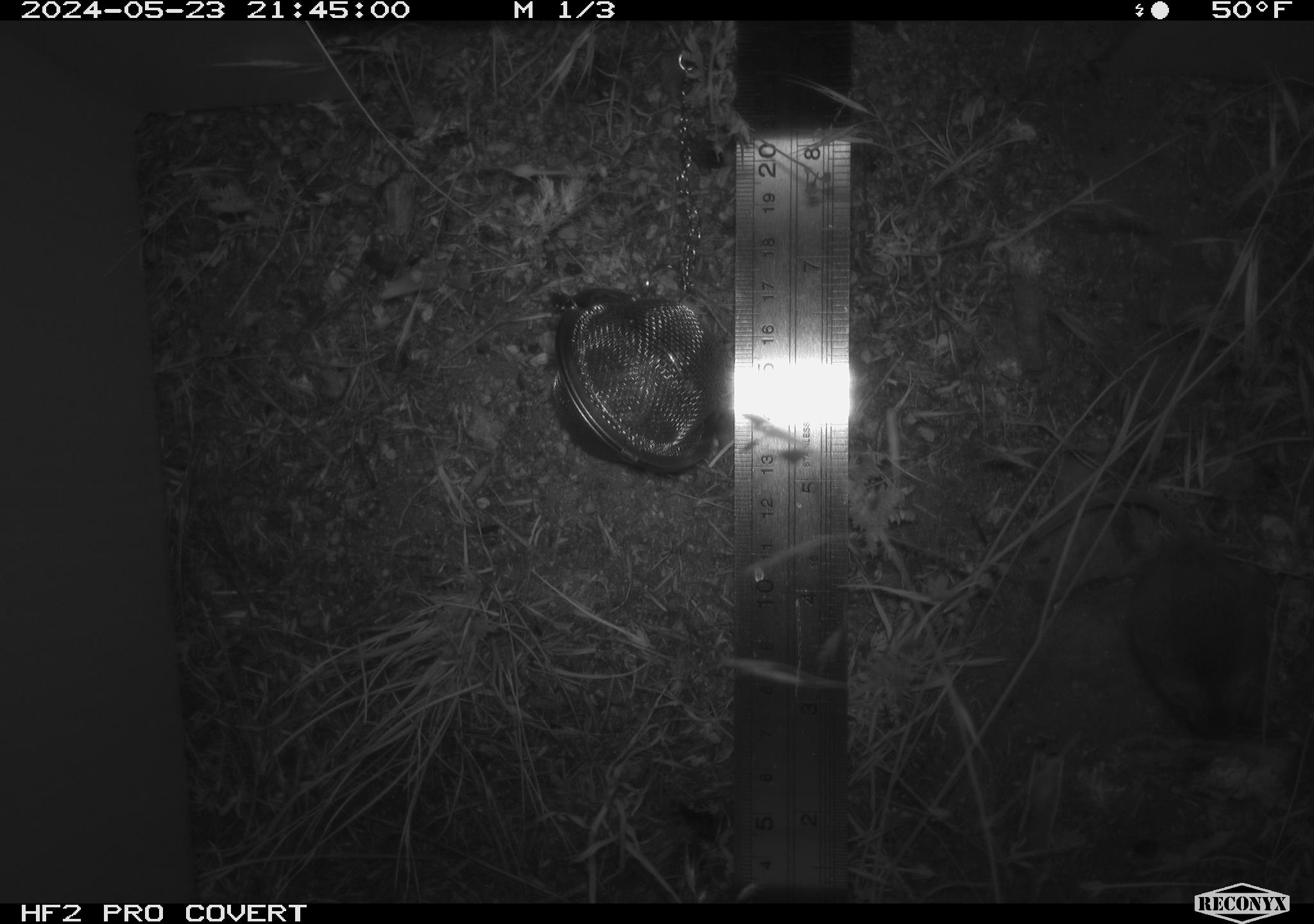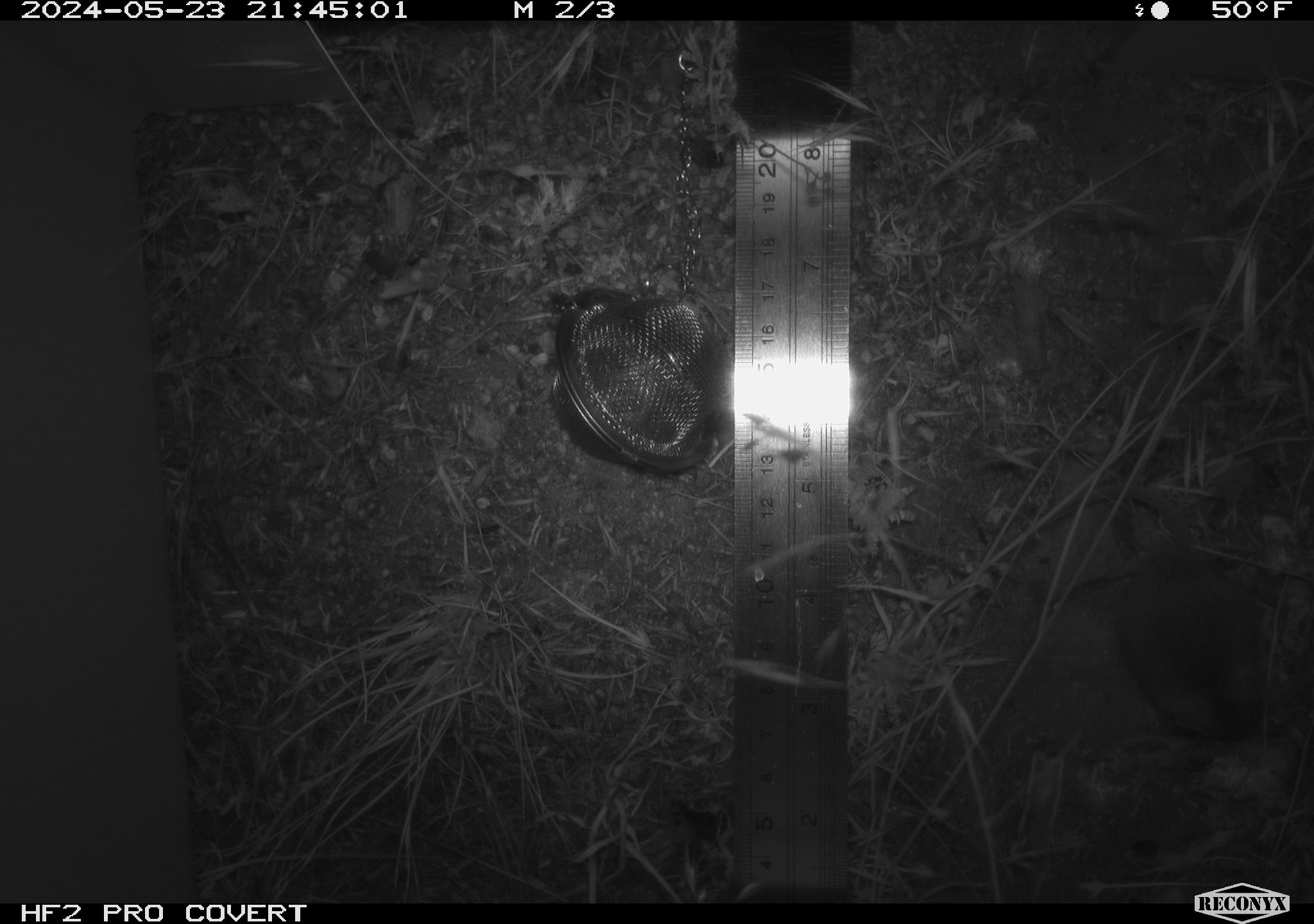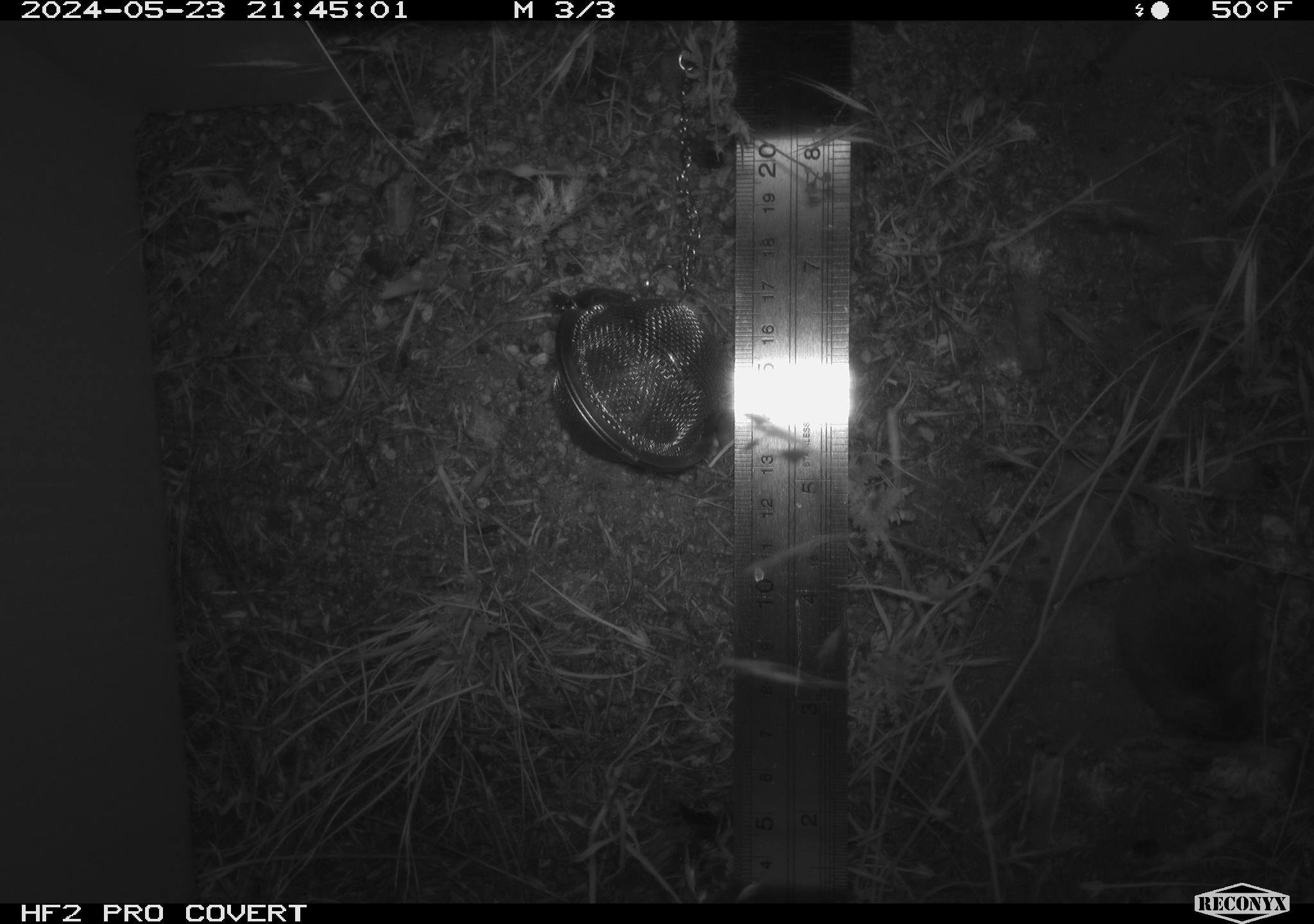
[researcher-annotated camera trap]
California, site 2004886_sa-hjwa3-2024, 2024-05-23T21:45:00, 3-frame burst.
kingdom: Animalia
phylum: Chordata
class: Mammalia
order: Rodentia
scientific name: Rodentia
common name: rodent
Rodent (Rodentia).